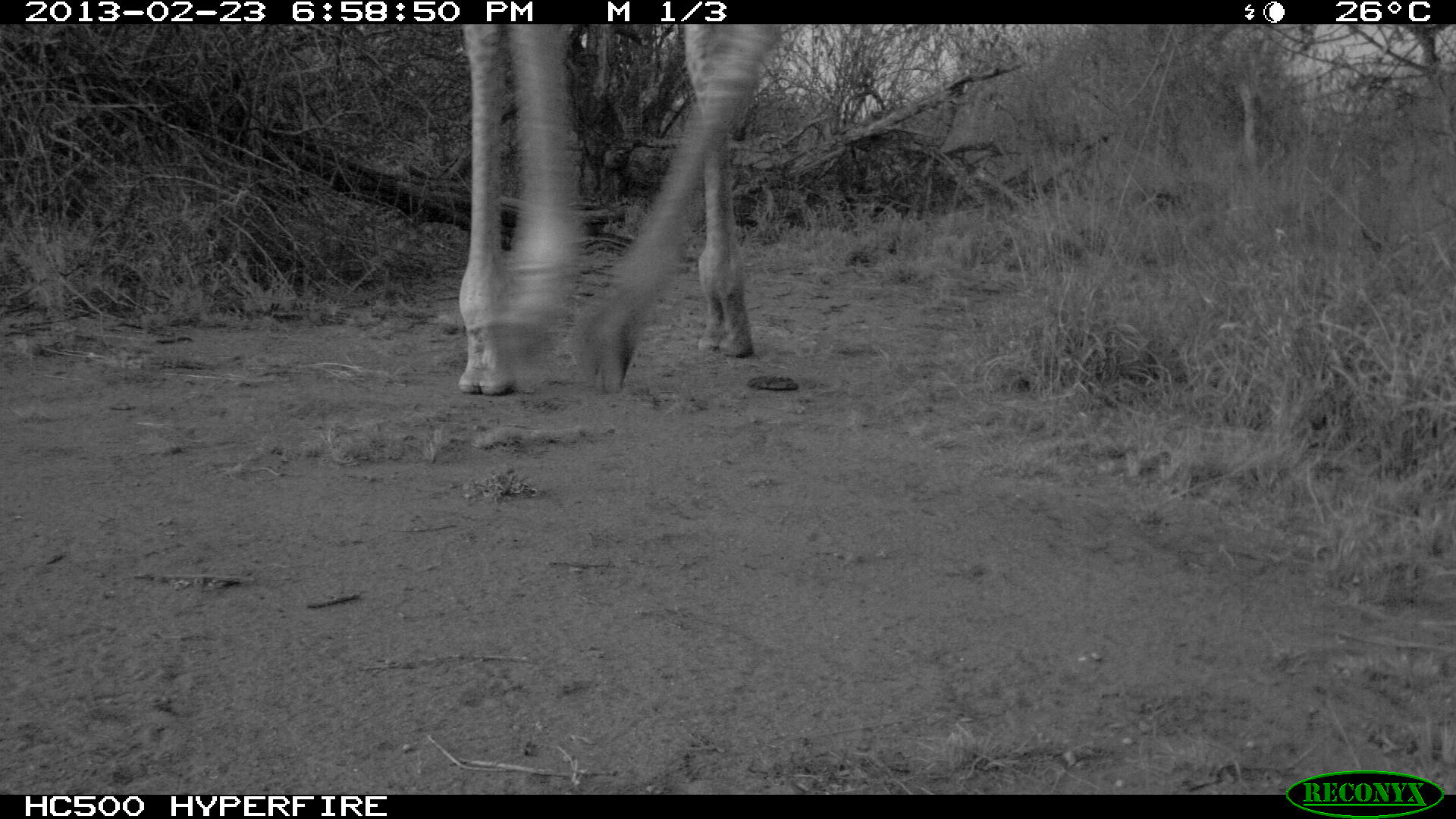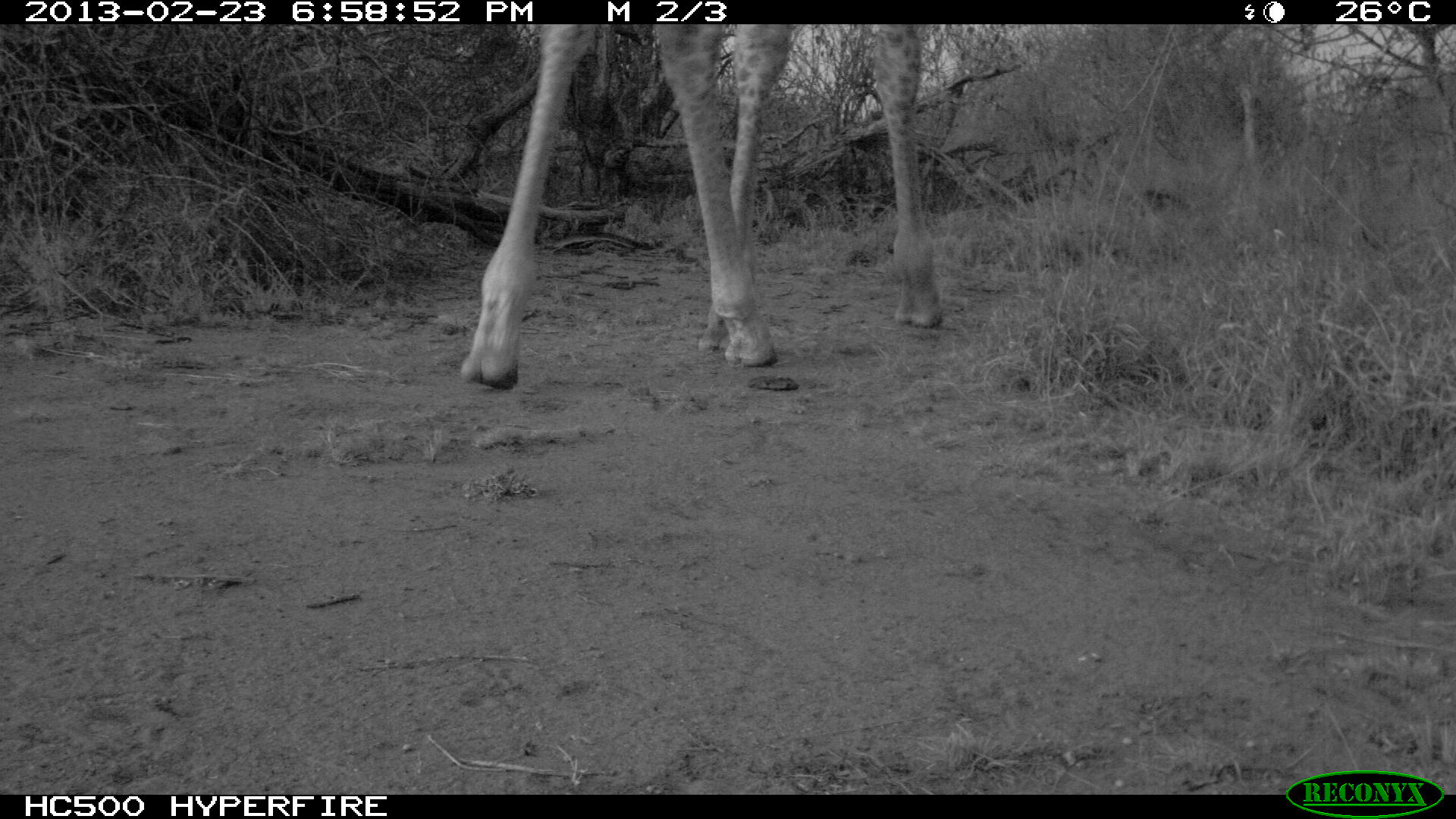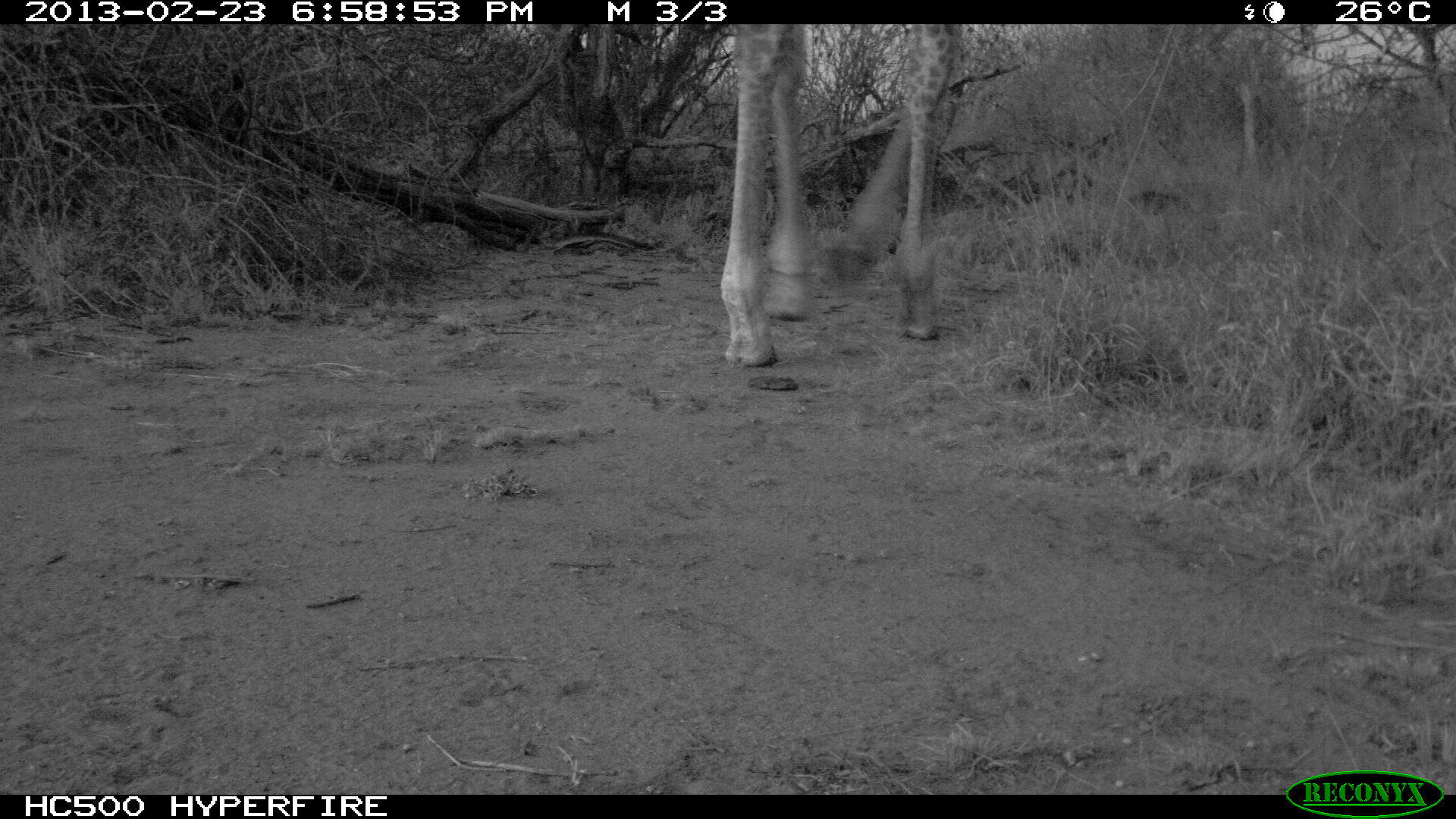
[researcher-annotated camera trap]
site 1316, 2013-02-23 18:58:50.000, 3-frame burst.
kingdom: Animalia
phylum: Chordata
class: Mammalia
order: Artiodactyla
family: Giraffidae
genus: Giraffa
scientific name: Giraffa camelopardalis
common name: giraffe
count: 1